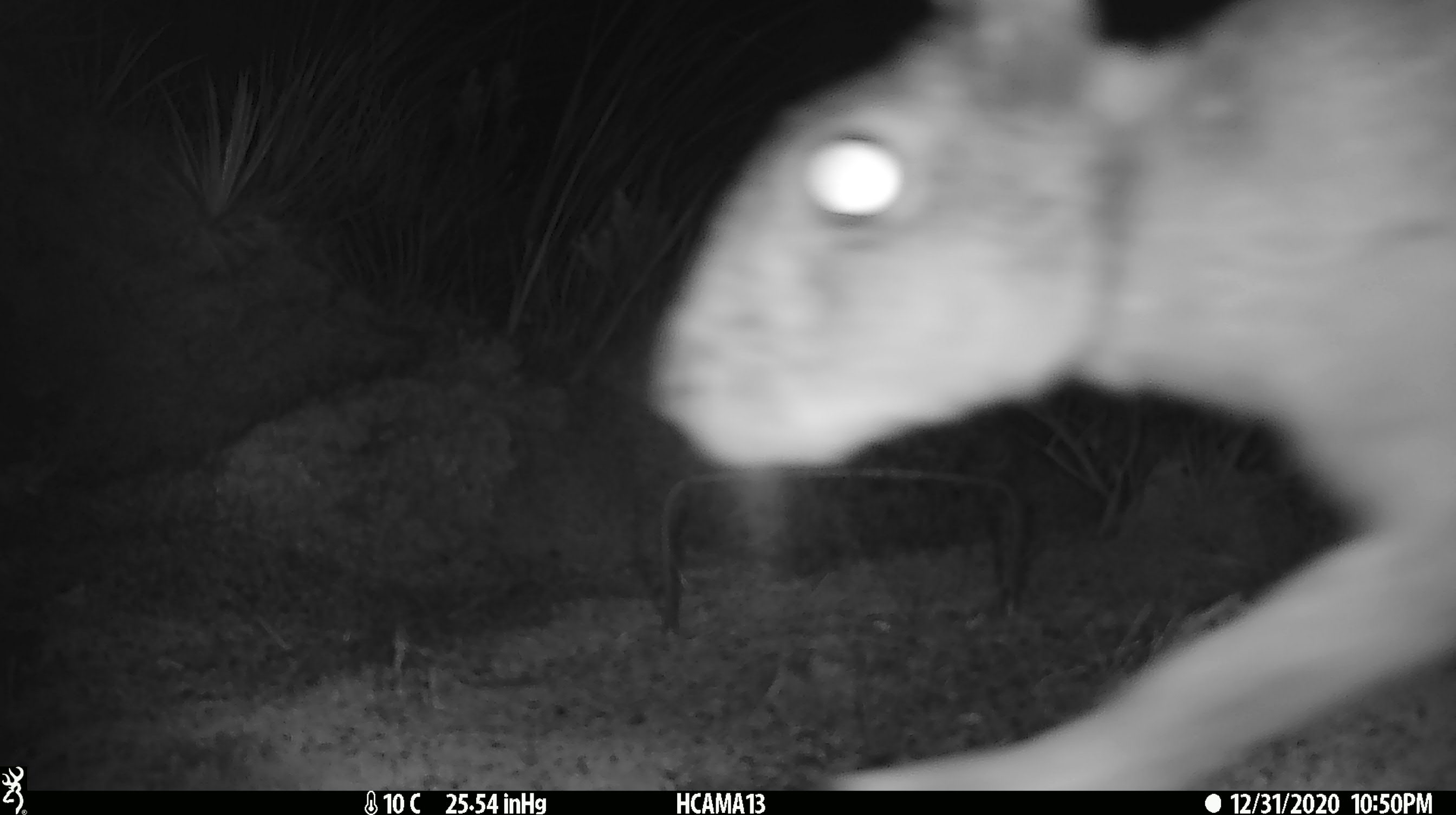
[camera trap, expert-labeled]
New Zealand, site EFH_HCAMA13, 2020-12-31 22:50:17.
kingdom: Animalia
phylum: Chordata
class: Mammalia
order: Lagomorpha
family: Leporidae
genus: Lepus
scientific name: Lepus europaeus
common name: brown hare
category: hare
Hare (brown hare) (Lepus europaeus).